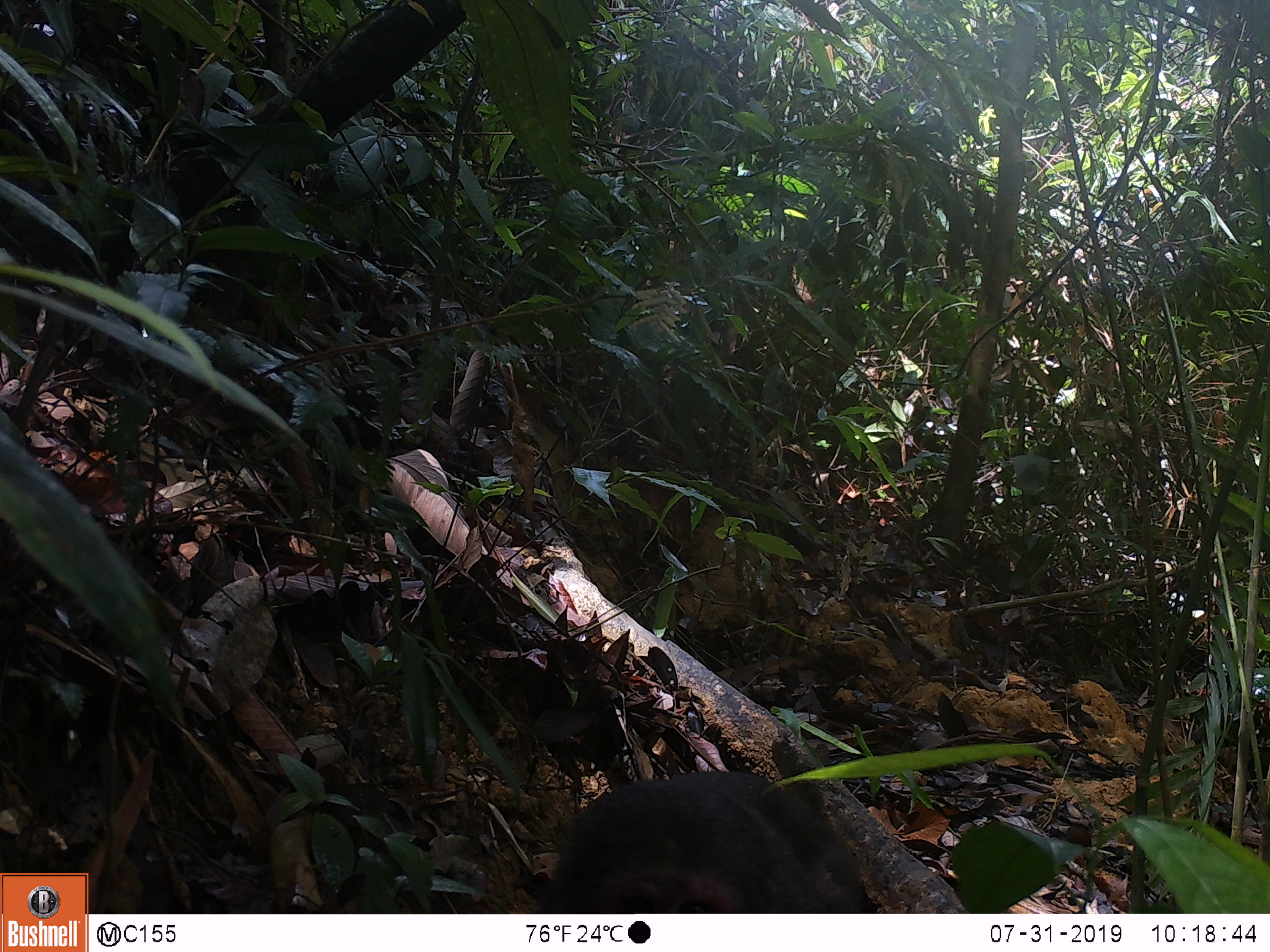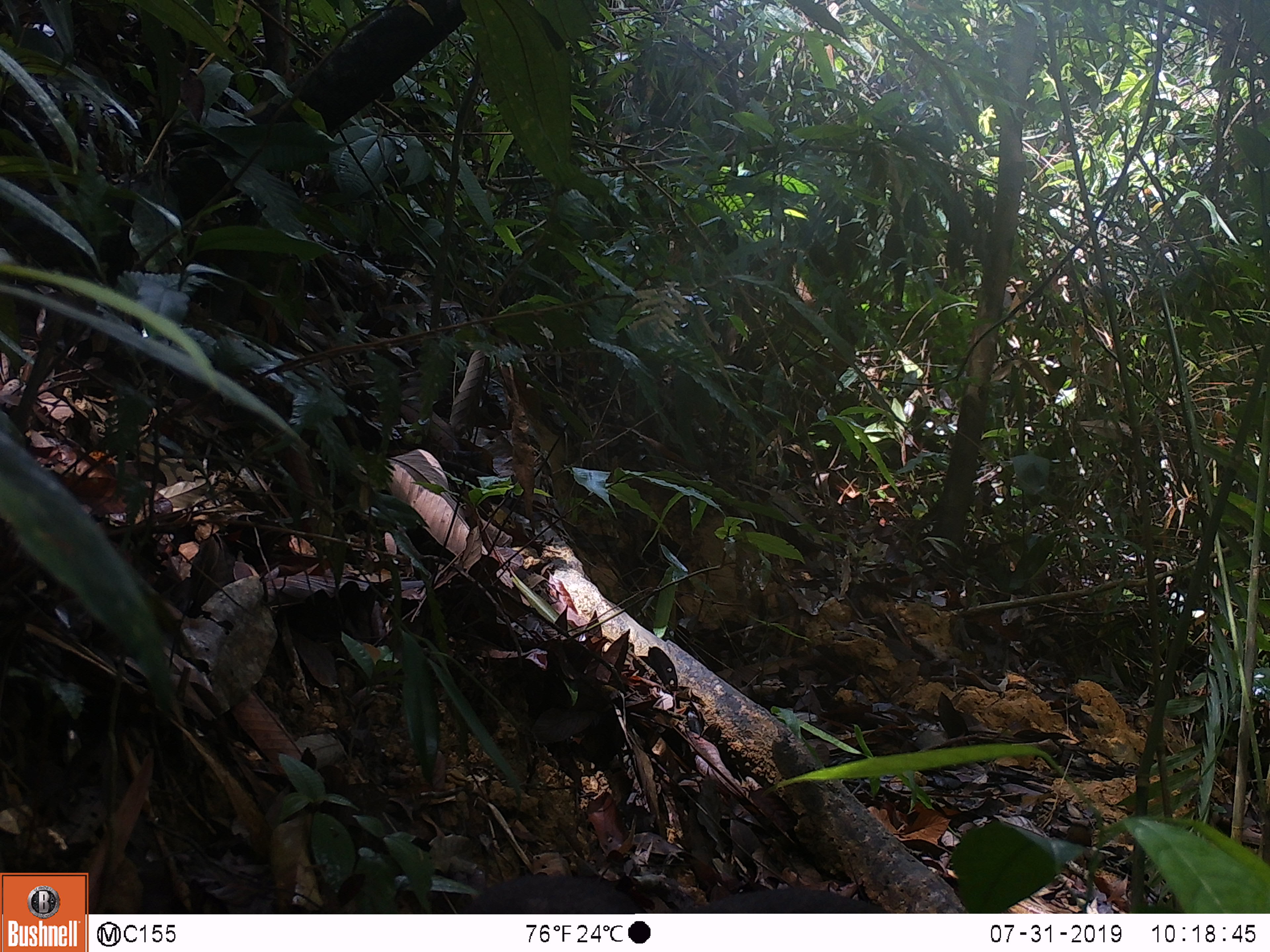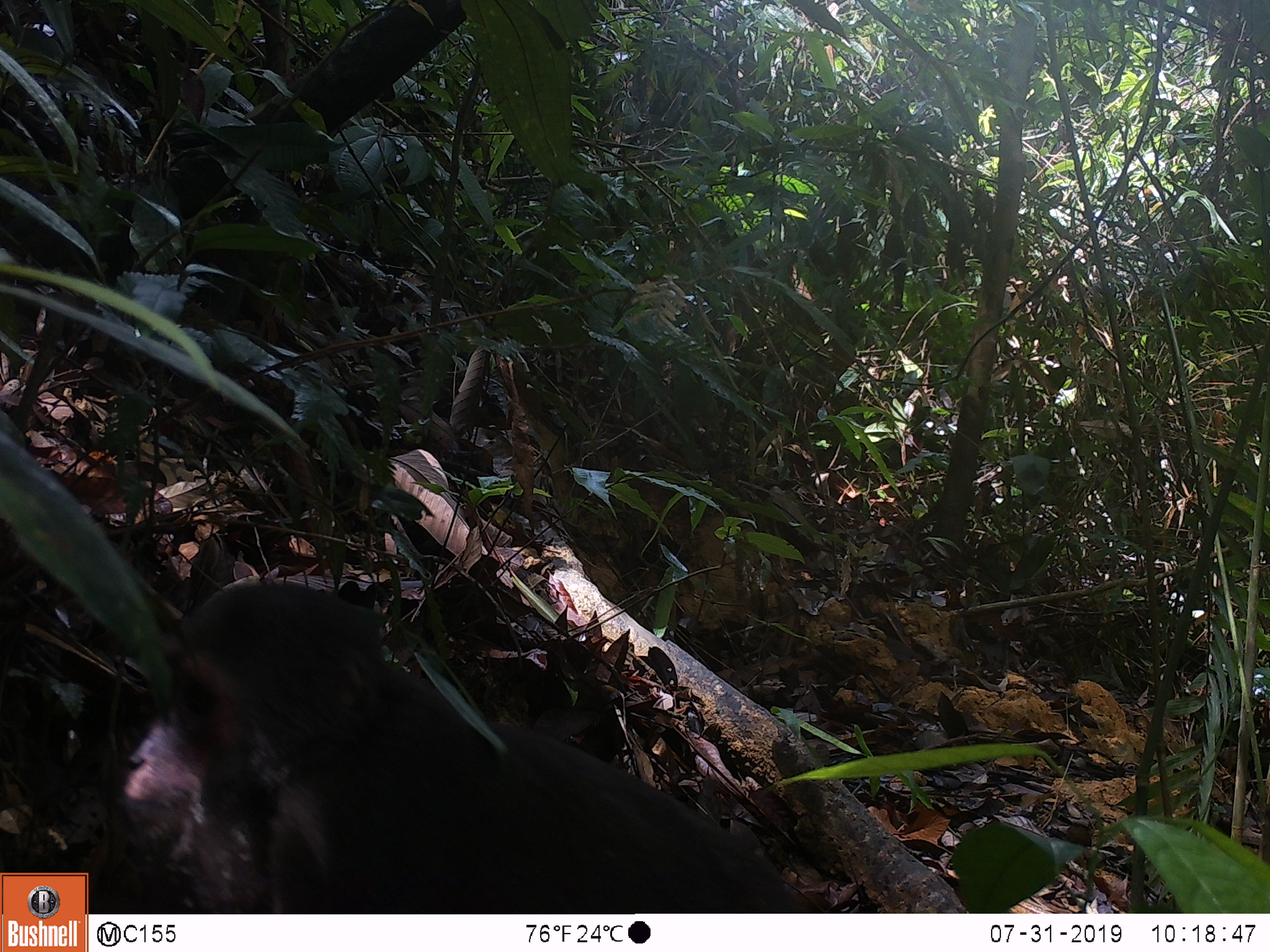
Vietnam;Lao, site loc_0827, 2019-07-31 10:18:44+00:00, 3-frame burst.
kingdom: Animalia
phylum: Chordata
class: Mammalia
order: Primates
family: Cercopithecidae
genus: Macaca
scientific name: Macaca arctoides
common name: stump-tailed macaque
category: stump tailed macaque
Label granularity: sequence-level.